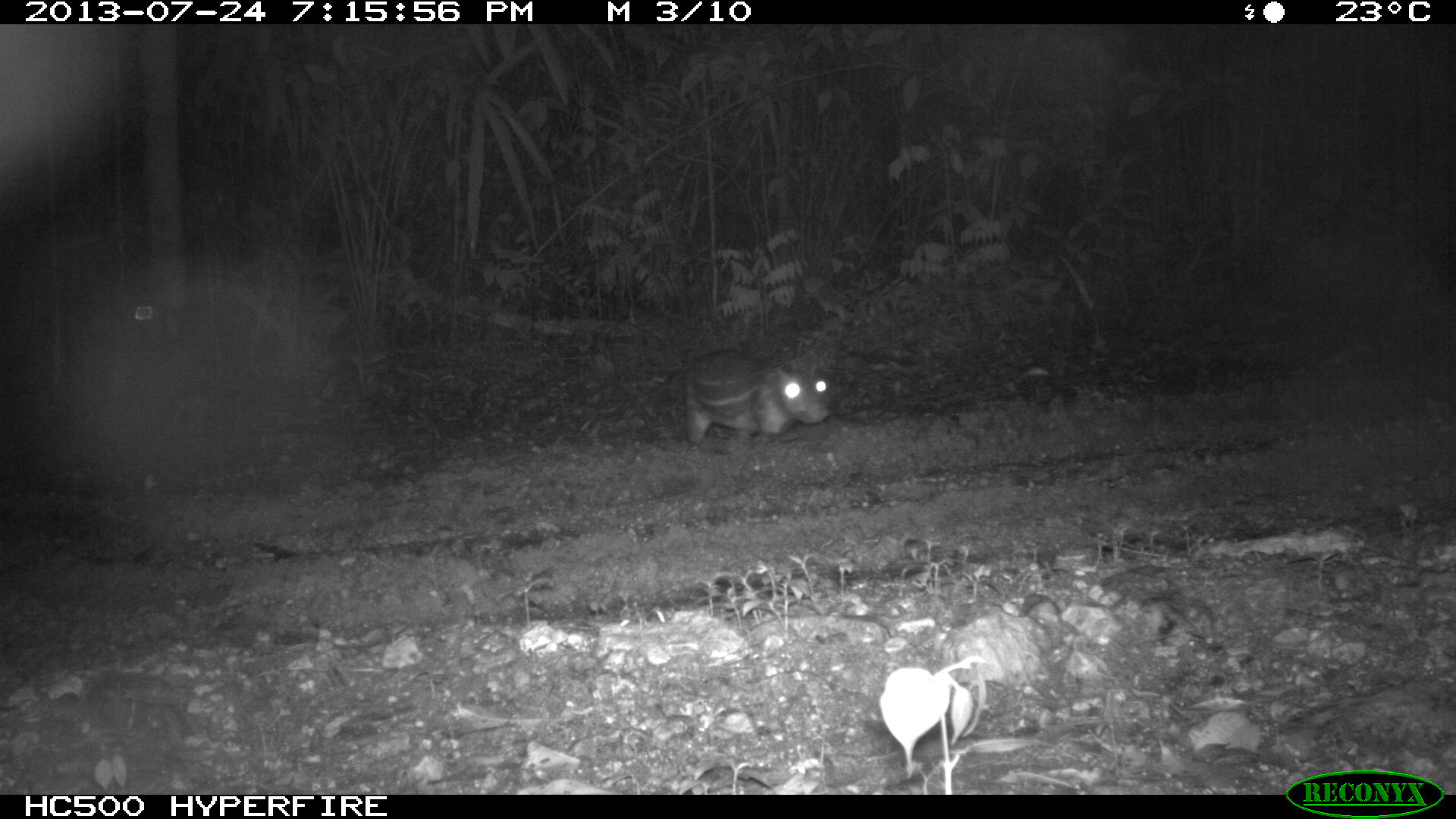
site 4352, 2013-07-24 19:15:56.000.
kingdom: Animalia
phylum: Chordata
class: Mammalia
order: Rodentia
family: Cuniculidae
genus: Cuniculus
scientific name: Cuniculus paca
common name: lowland paca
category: agouti paca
Agouti paca (lowland paca) (Cuniculus paca), count 1.